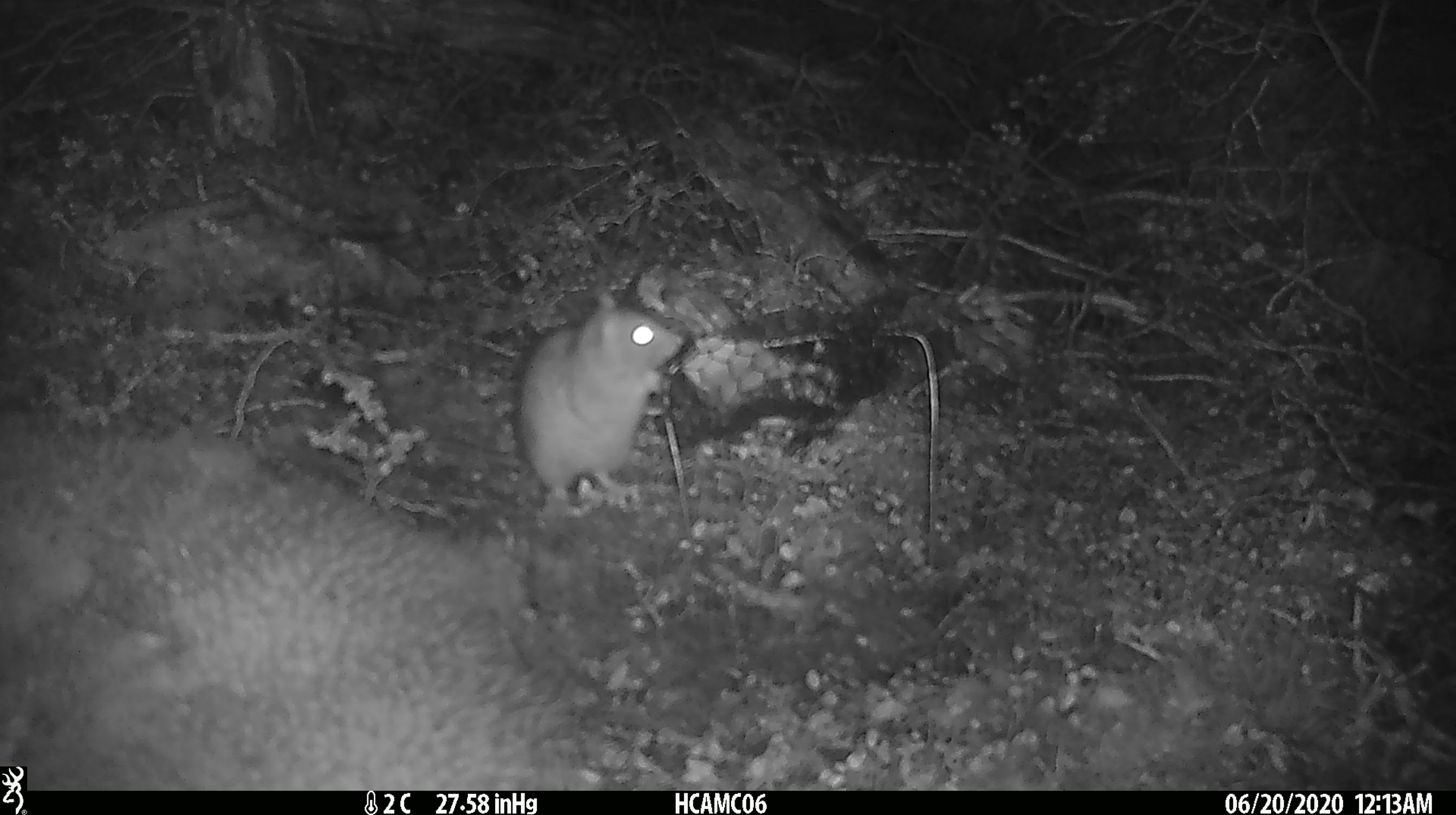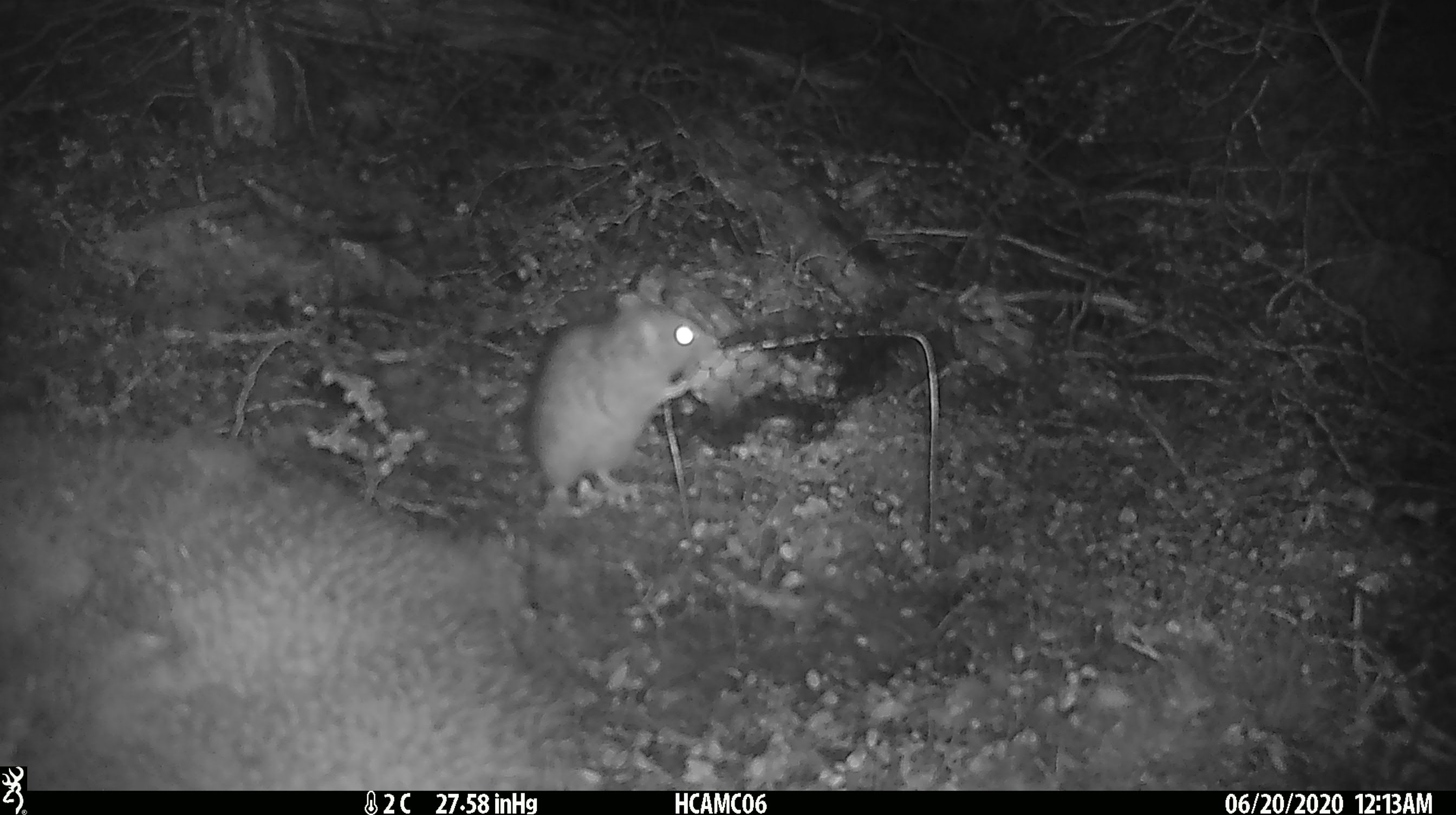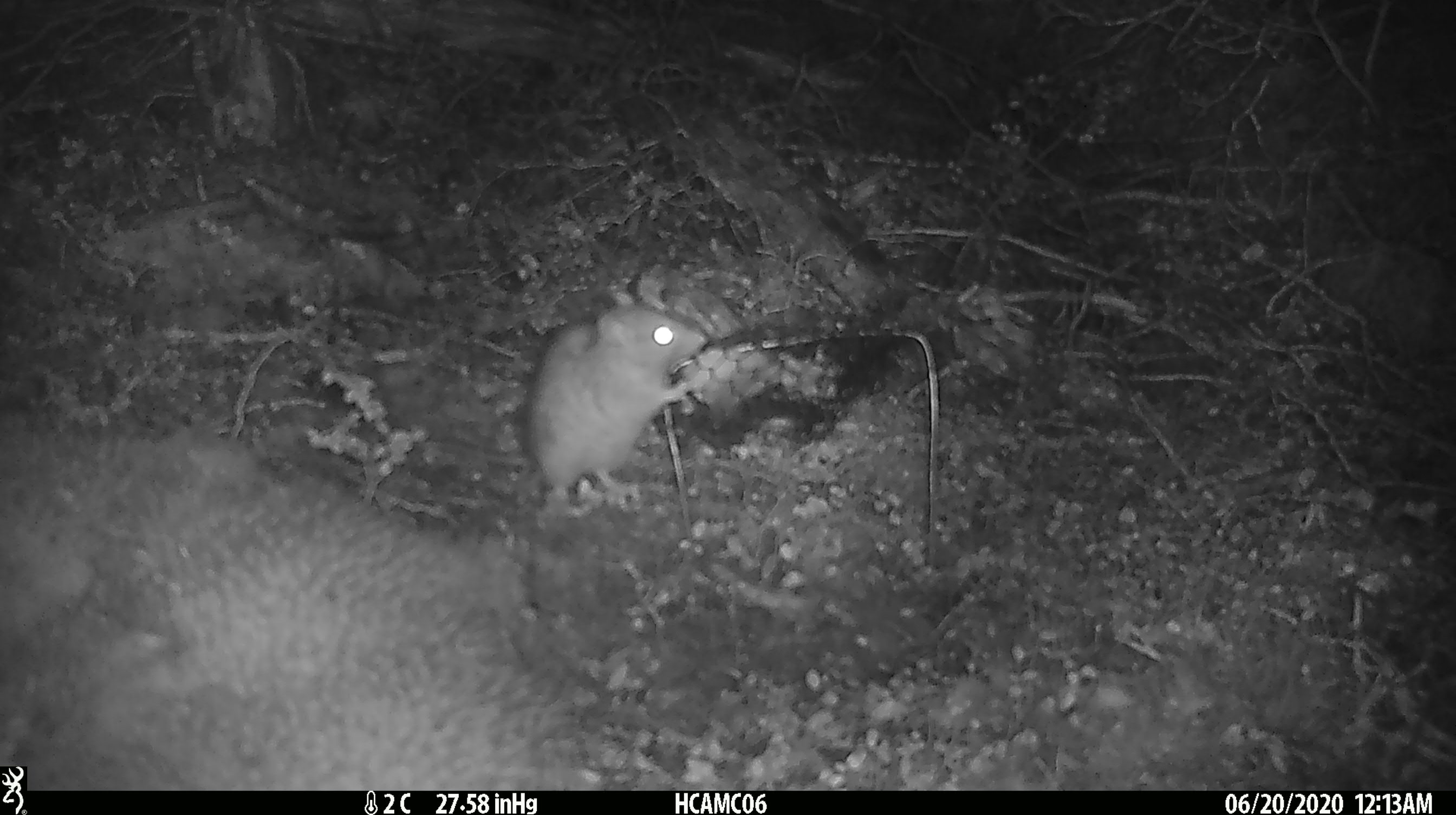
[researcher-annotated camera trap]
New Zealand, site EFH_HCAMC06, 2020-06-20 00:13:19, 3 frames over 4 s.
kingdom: Animalia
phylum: Chordata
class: Mammalia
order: Rodentia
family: Muridae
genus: Rattus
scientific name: Rattus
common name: rat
Rat (Rattus).